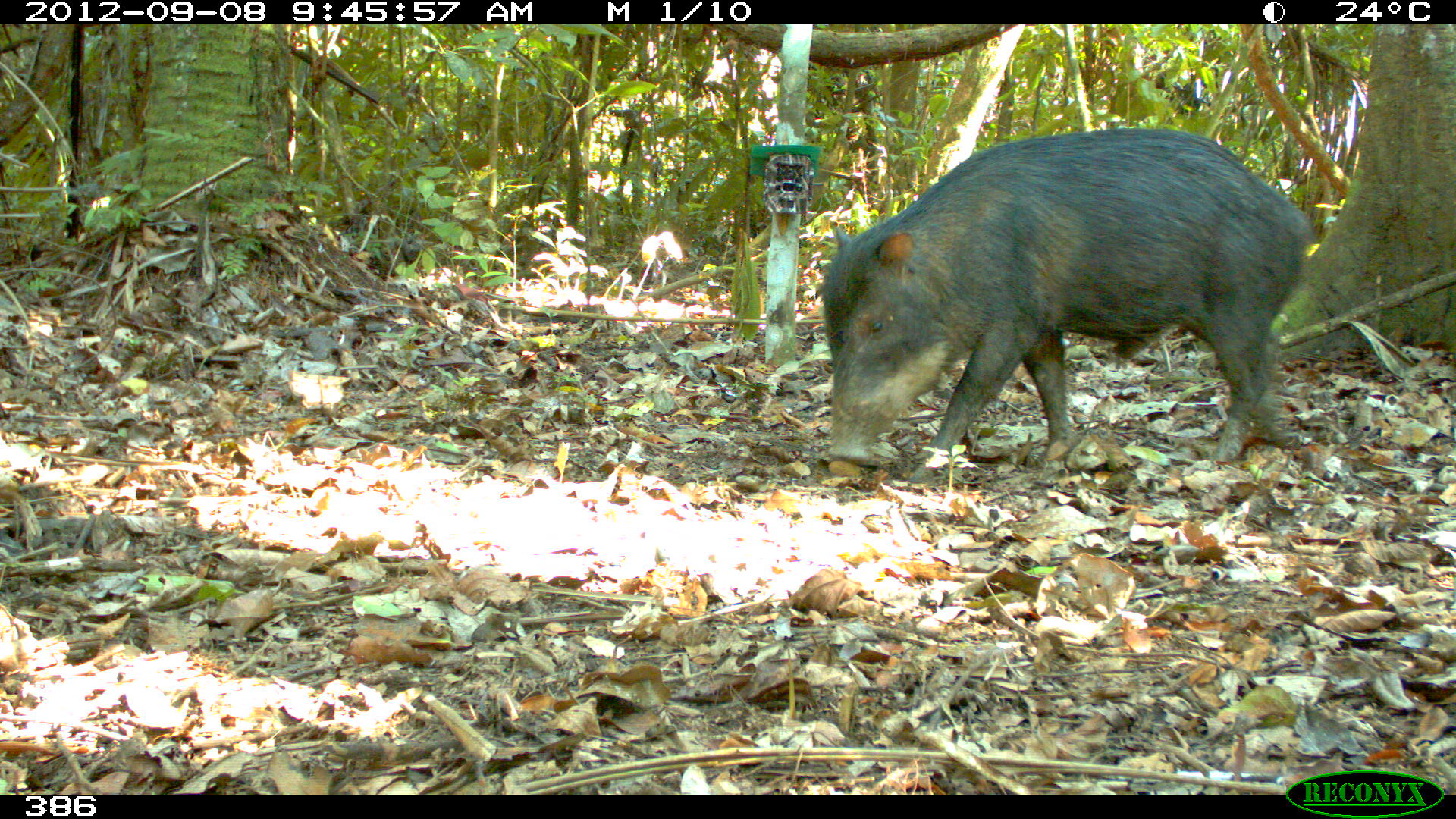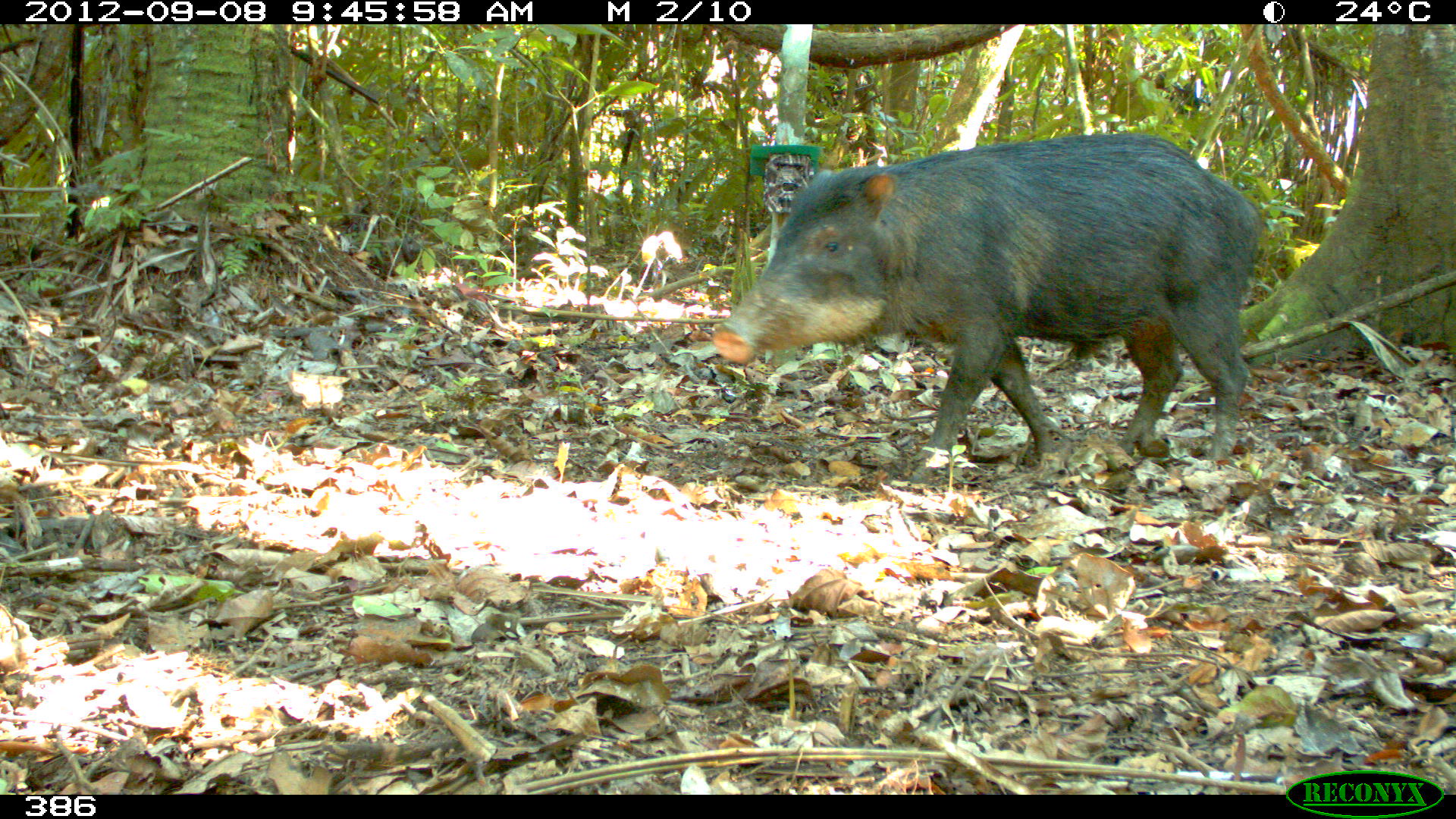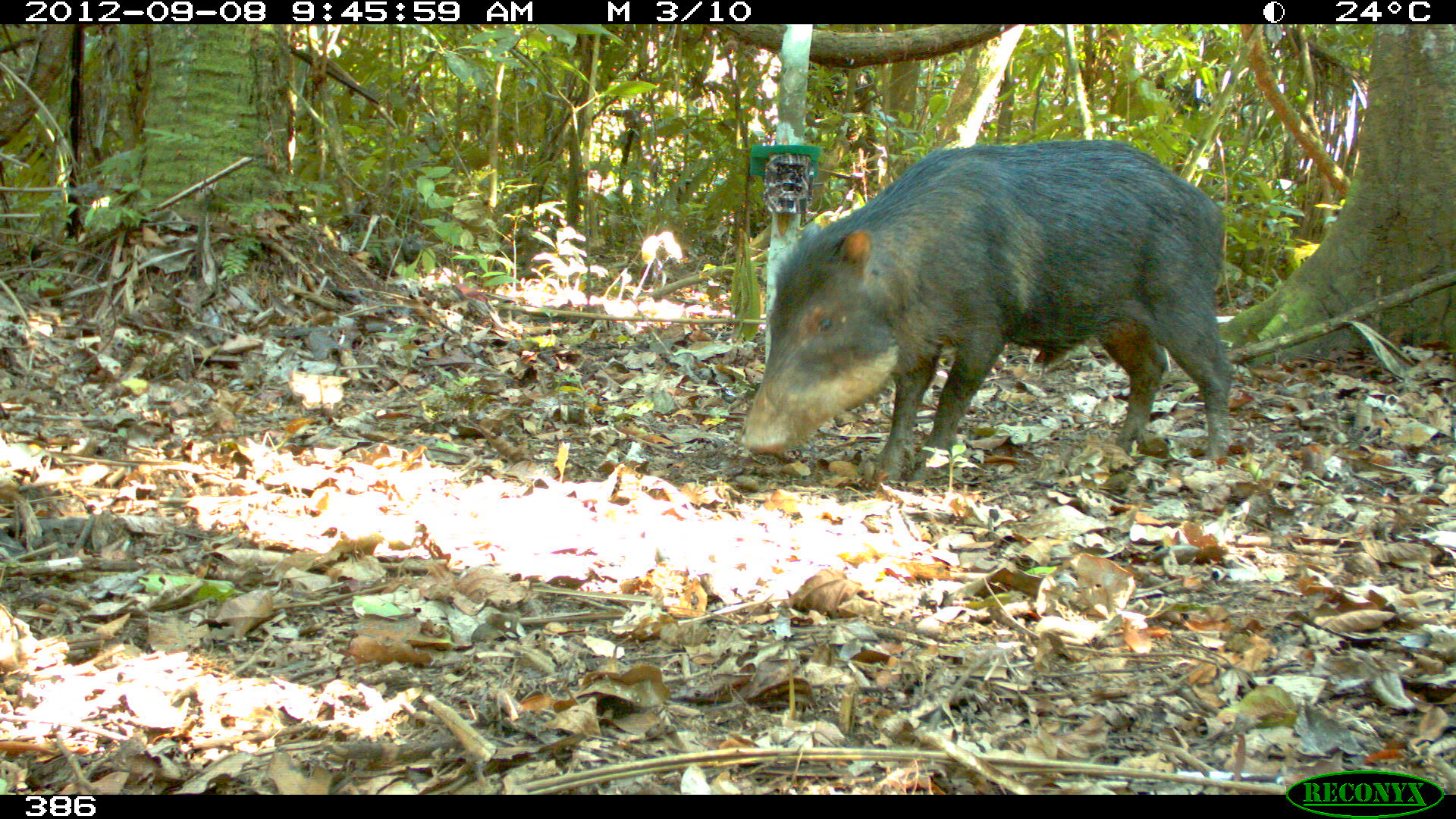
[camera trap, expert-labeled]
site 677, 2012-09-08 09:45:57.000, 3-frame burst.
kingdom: Animalia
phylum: Chordata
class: Mammalia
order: Artiodactyla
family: Tayassuidae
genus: Tayassu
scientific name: Tayassu pecari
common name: white-lipped peccary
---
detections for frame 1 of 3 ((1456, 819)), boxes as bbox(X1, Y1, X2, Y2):
tayassu pecari: bbox(817, 125, 1310, 479)